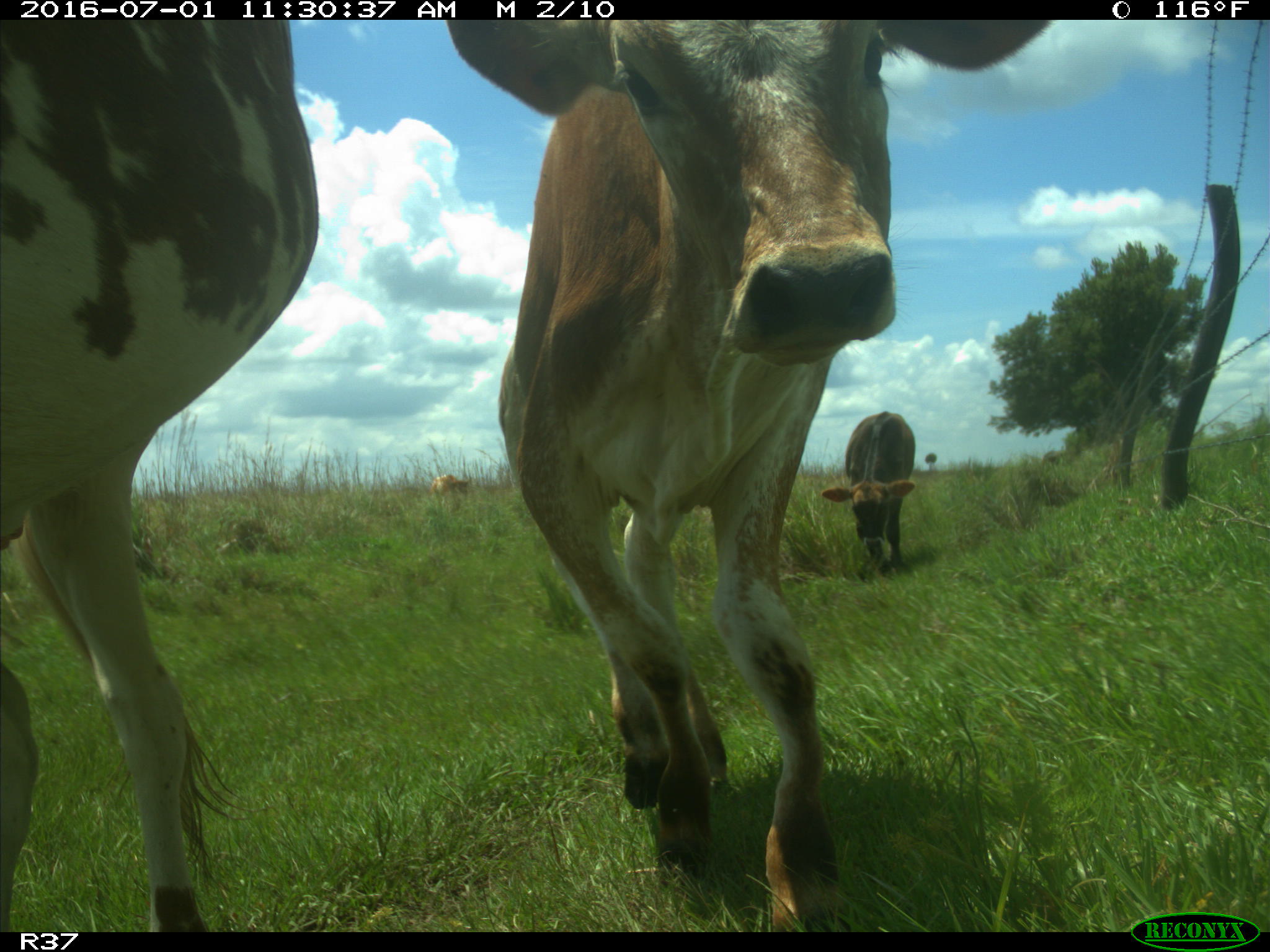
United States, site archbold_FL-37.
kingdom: Animalia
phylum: Chordata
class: Mammalia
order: Artiodactyla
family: Bovidae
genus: Bos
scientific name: Bos taurus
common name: domestic cow